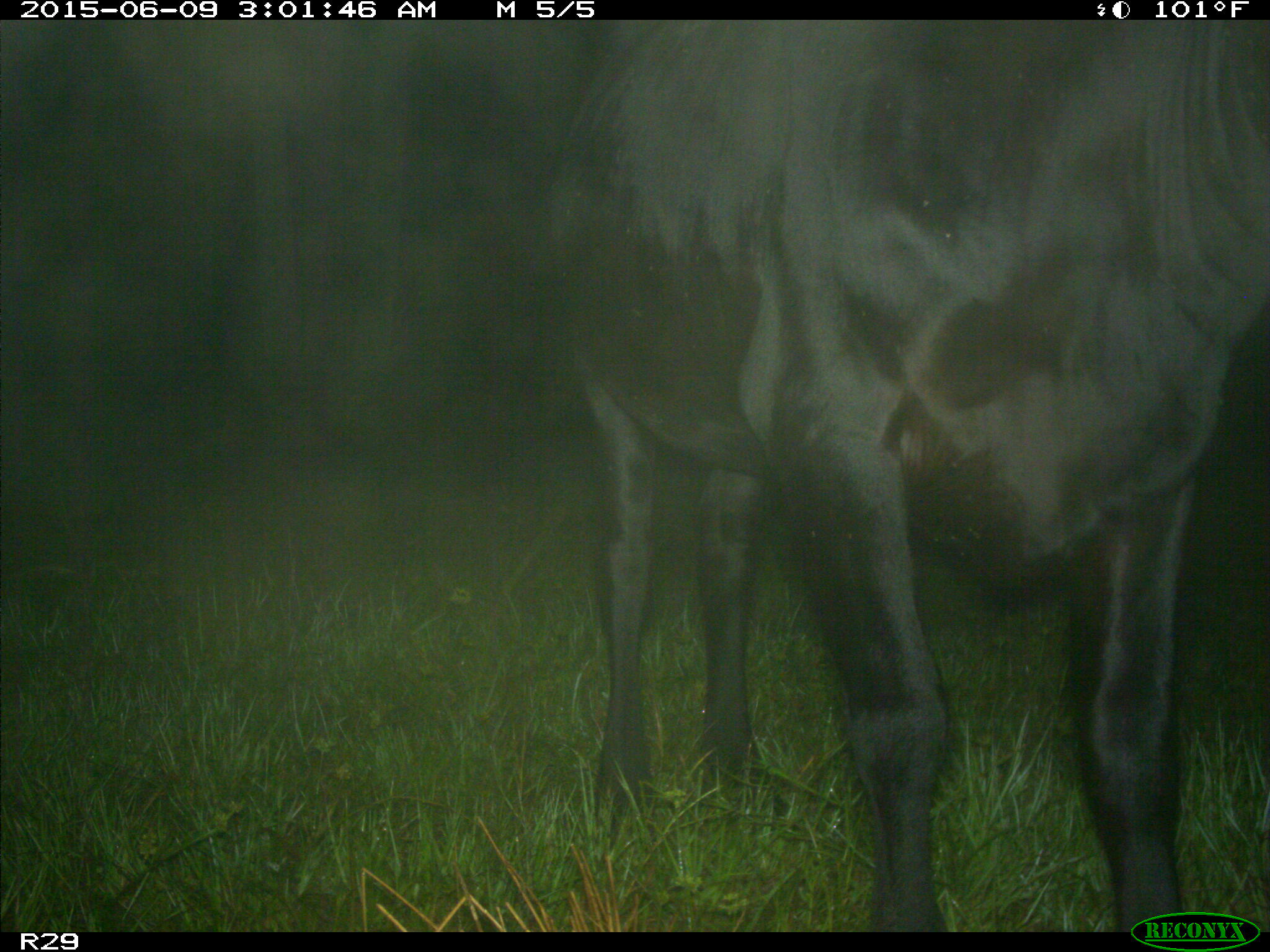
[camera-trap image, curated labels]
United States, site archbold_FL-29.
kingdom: Animalia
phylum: Chordata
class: Mammalia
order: Artiodactyla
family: Bovidae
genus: Bos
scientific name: Bos taurus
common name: domestic cow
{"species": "Bos taurus (domestic cow)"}